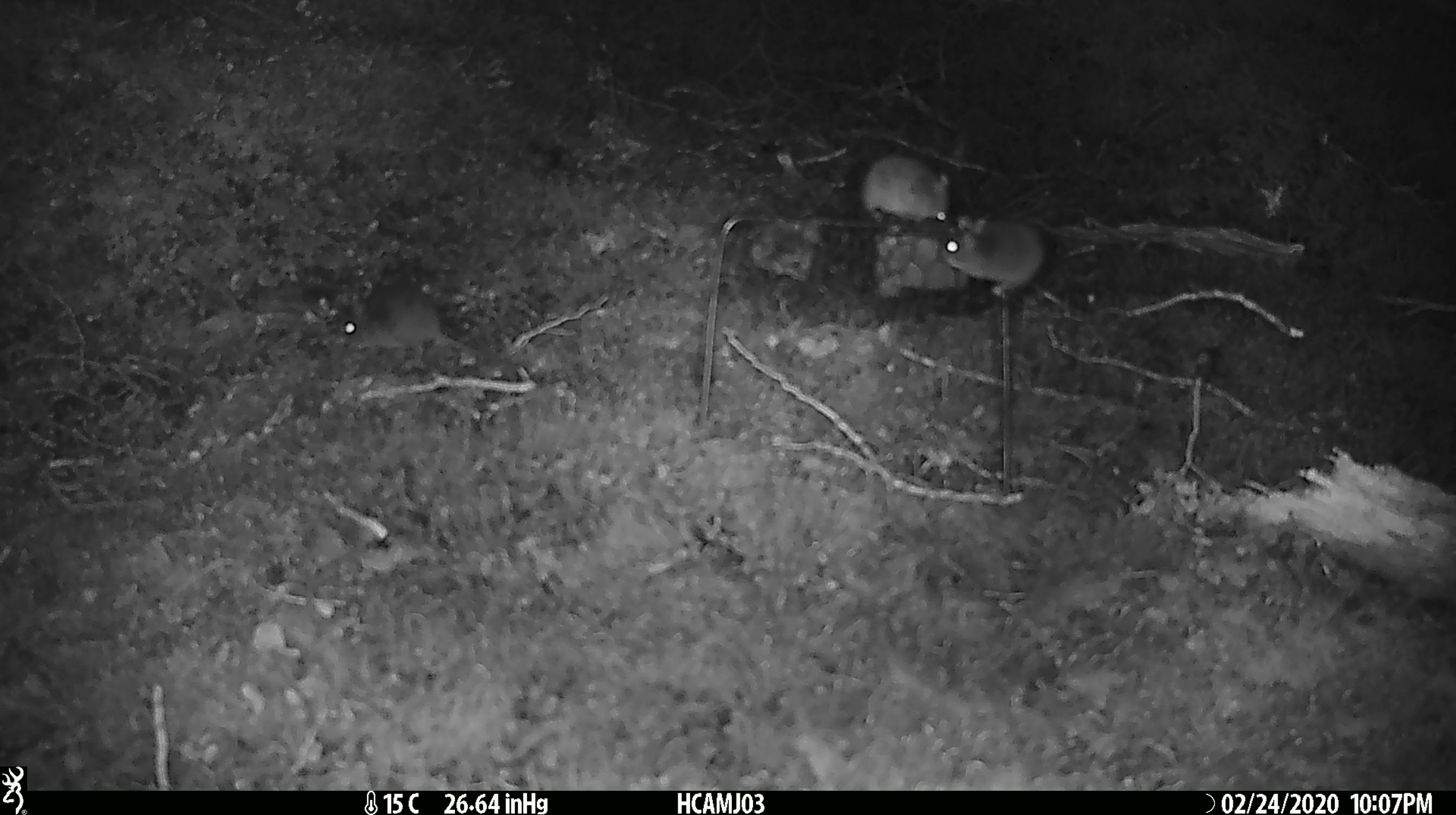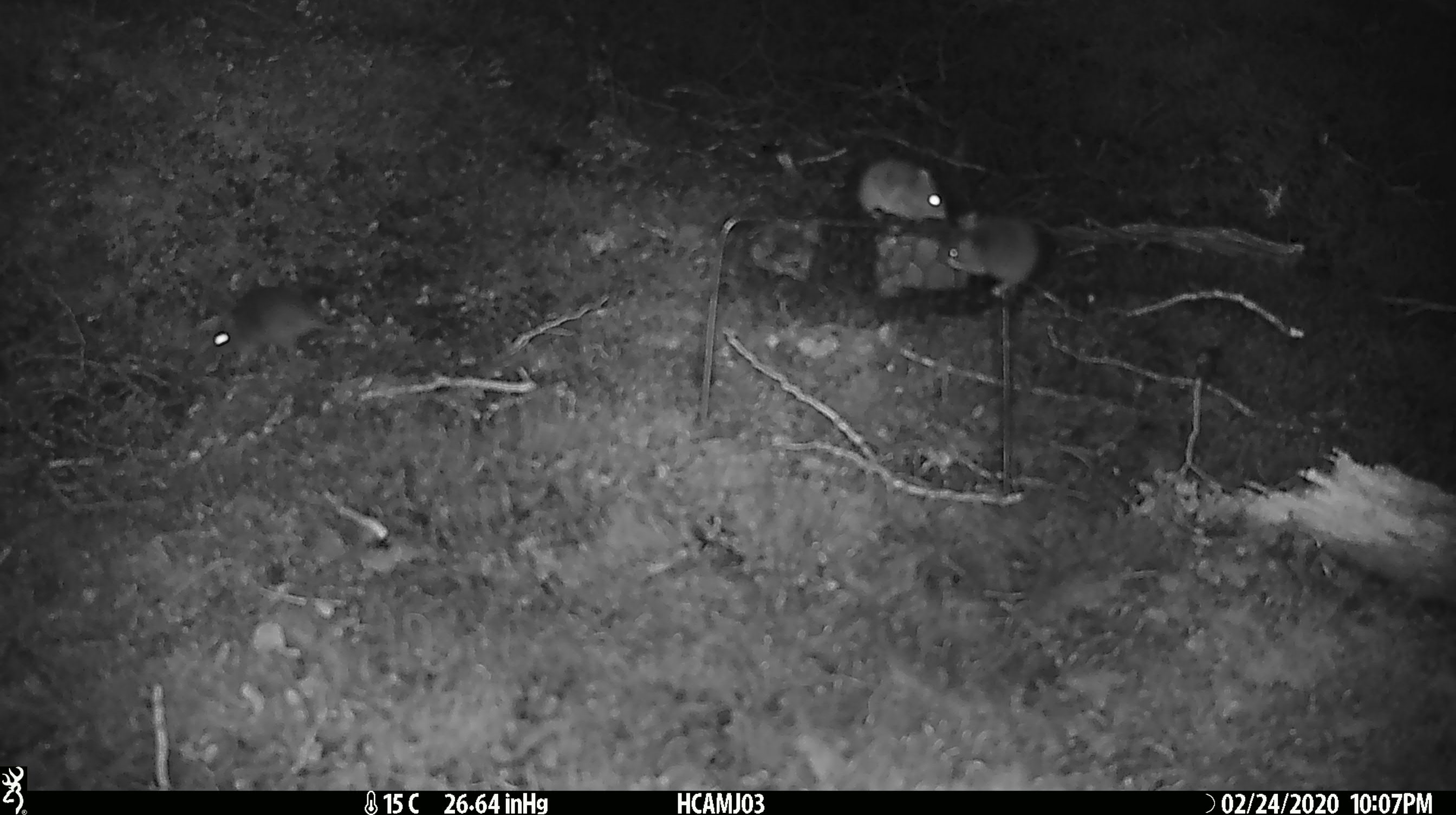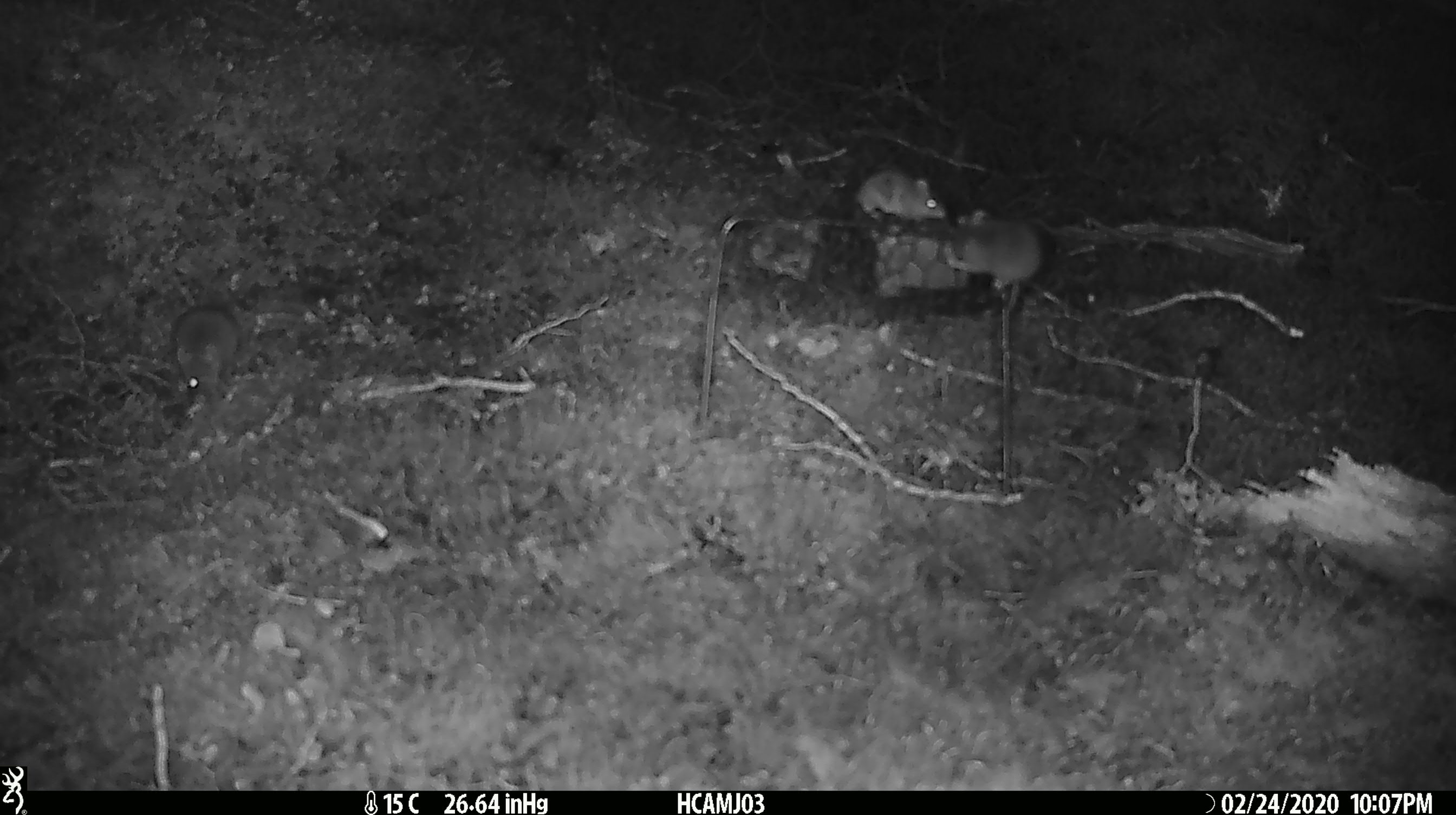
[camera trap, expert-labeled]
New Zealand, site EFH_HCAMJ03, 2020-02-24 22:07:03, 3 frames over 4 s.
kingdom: Animalia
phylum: Chordata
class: Mammalia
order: Rodentia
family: Muridae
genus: Mus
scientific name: Mus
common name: mouse